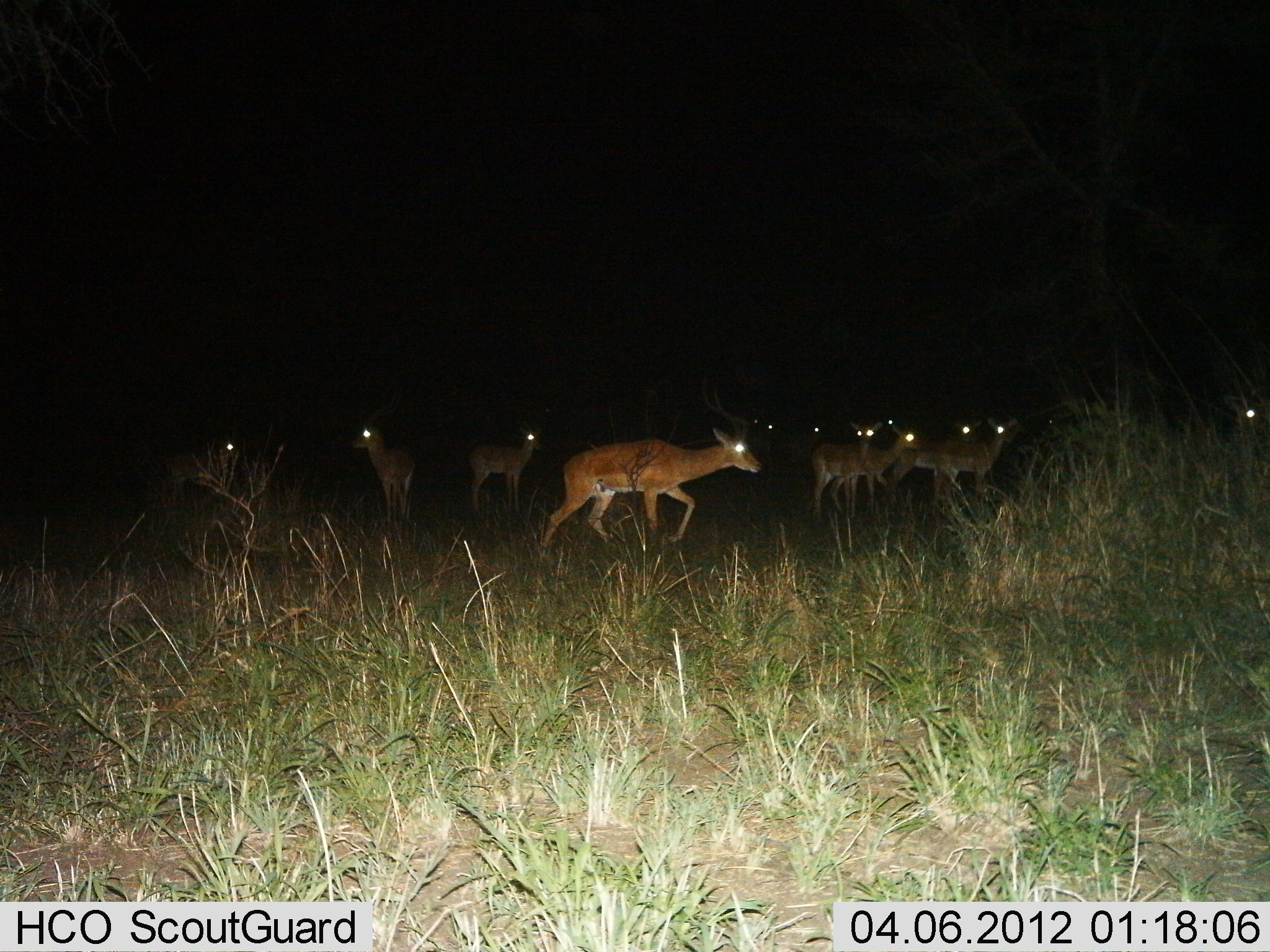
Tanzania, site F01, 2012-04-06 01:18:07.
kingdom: Animalia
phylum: Chordata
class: Mammalia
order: Artiodactyla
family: Bovidae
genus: Aepyceros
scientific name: Aepyceros melampus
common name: impala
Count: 11-50.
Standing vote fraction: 95%.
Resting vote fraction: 5%.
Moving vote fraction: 67%.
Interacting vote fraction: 0%.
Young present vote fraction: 0%.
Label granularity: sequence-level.